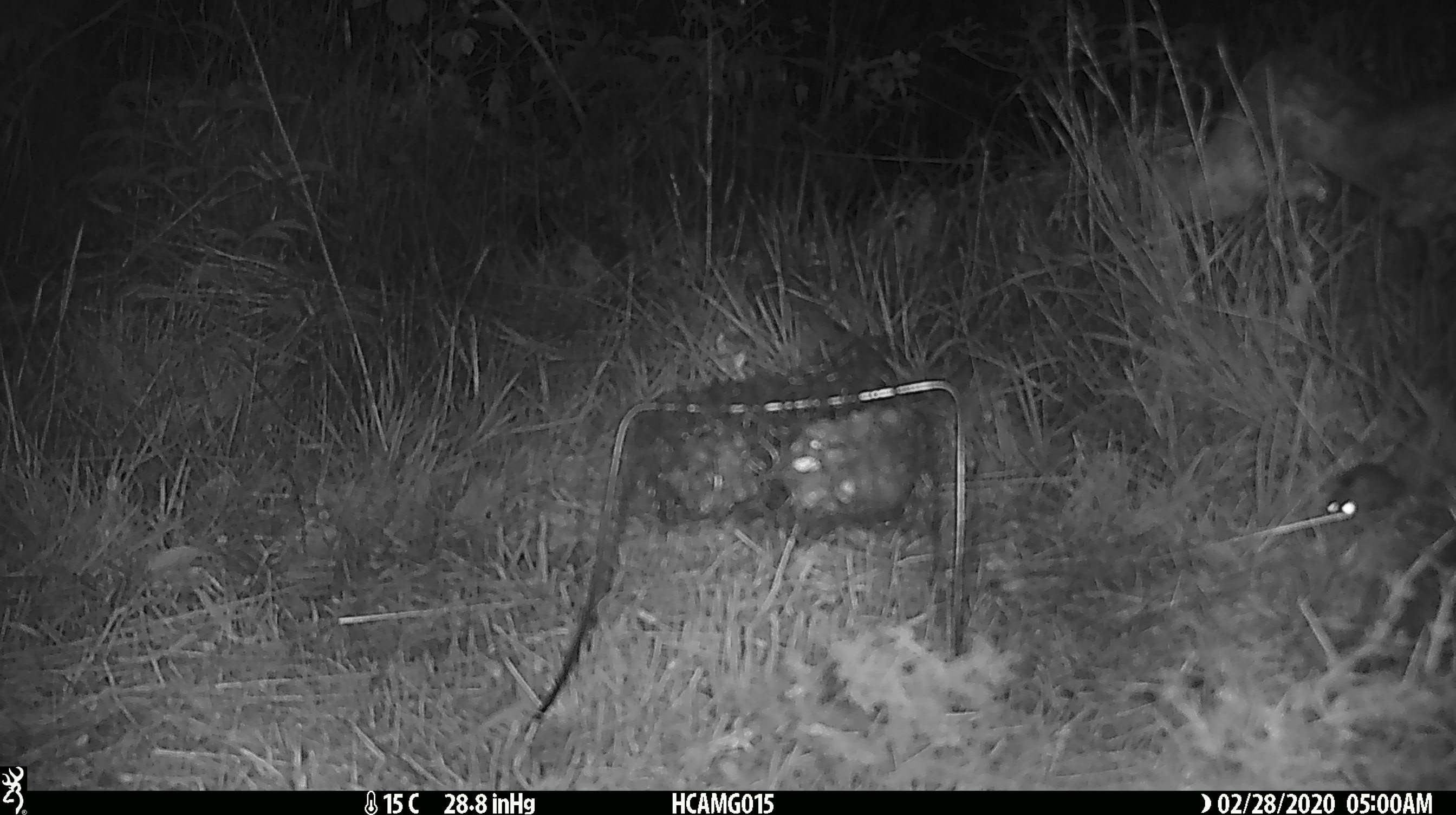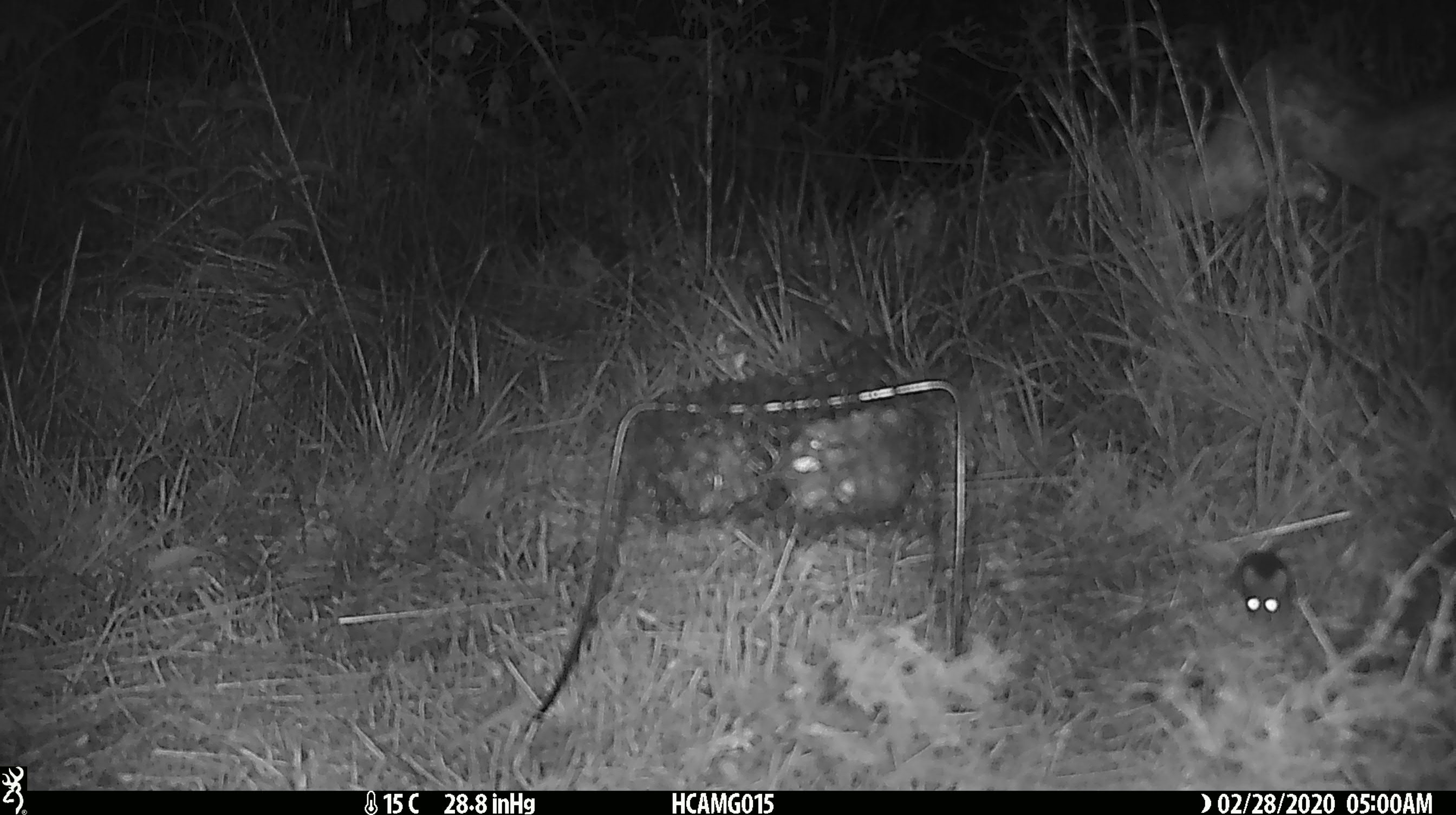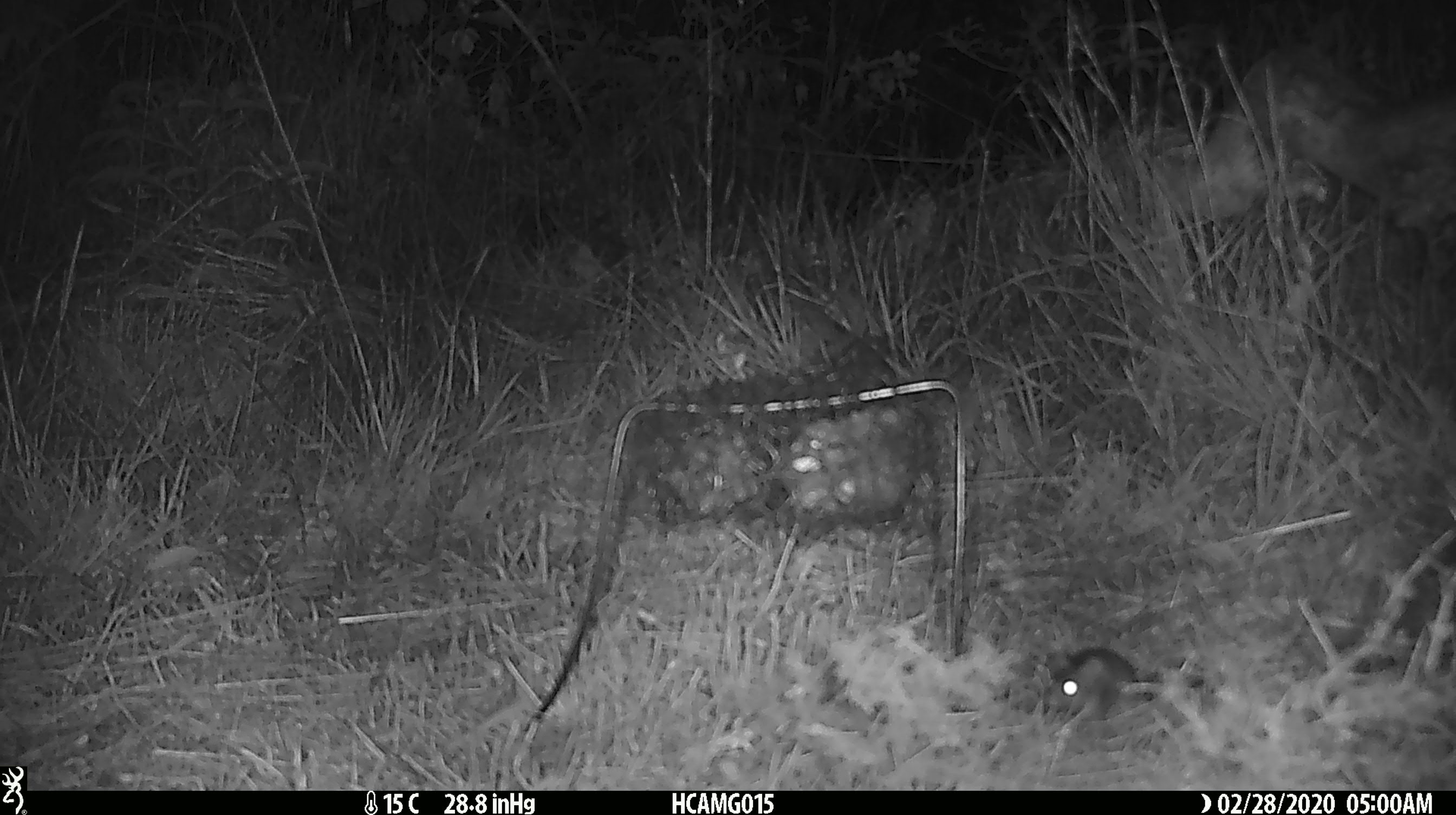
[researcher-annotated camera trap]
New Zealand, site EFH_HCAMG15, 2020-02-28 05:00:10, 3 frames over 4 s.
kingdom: Animalia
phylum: Chordata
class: Mammalia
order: Rodentia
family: Muridae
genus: Mus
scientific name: Mus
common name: mouse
Mouse (Mus).